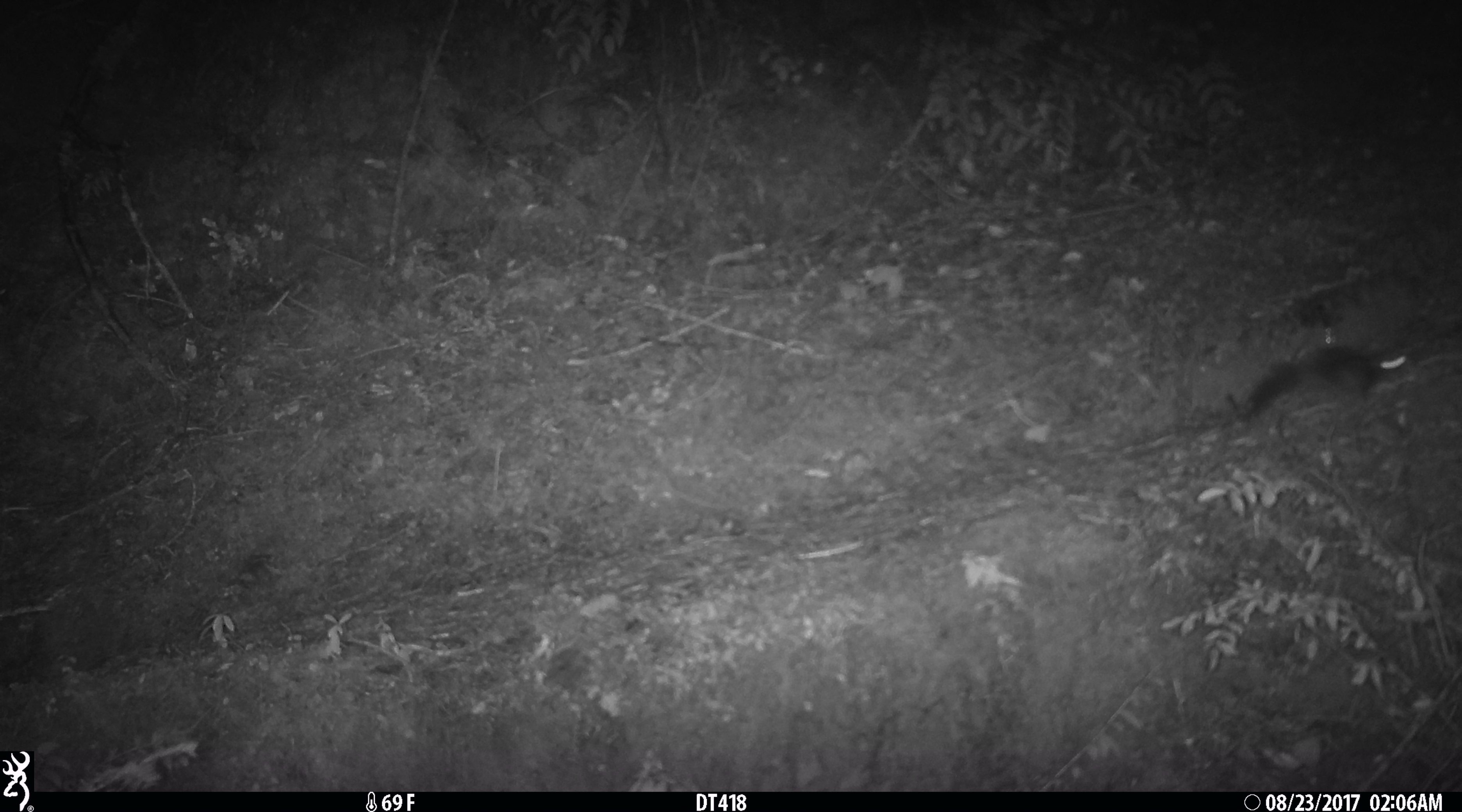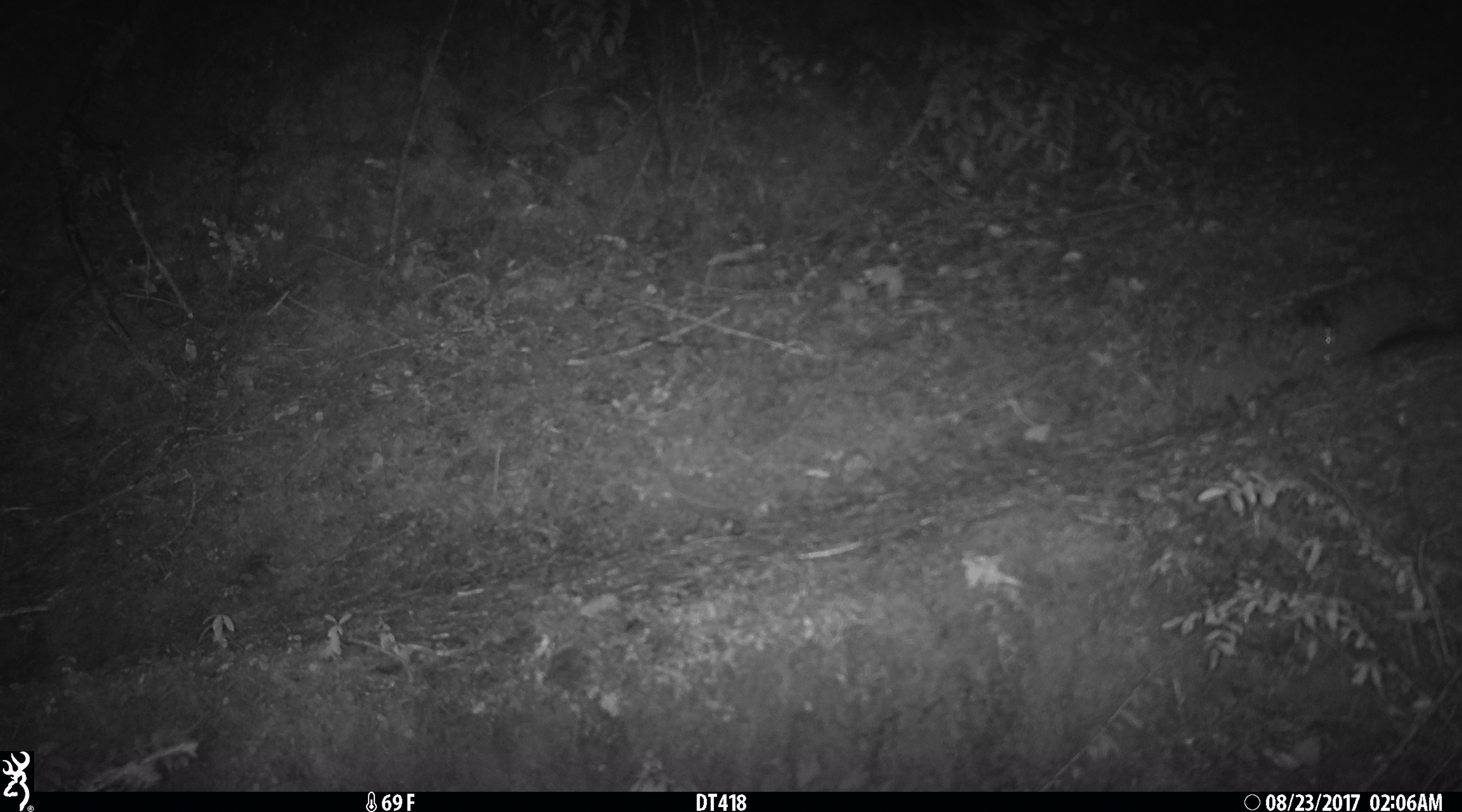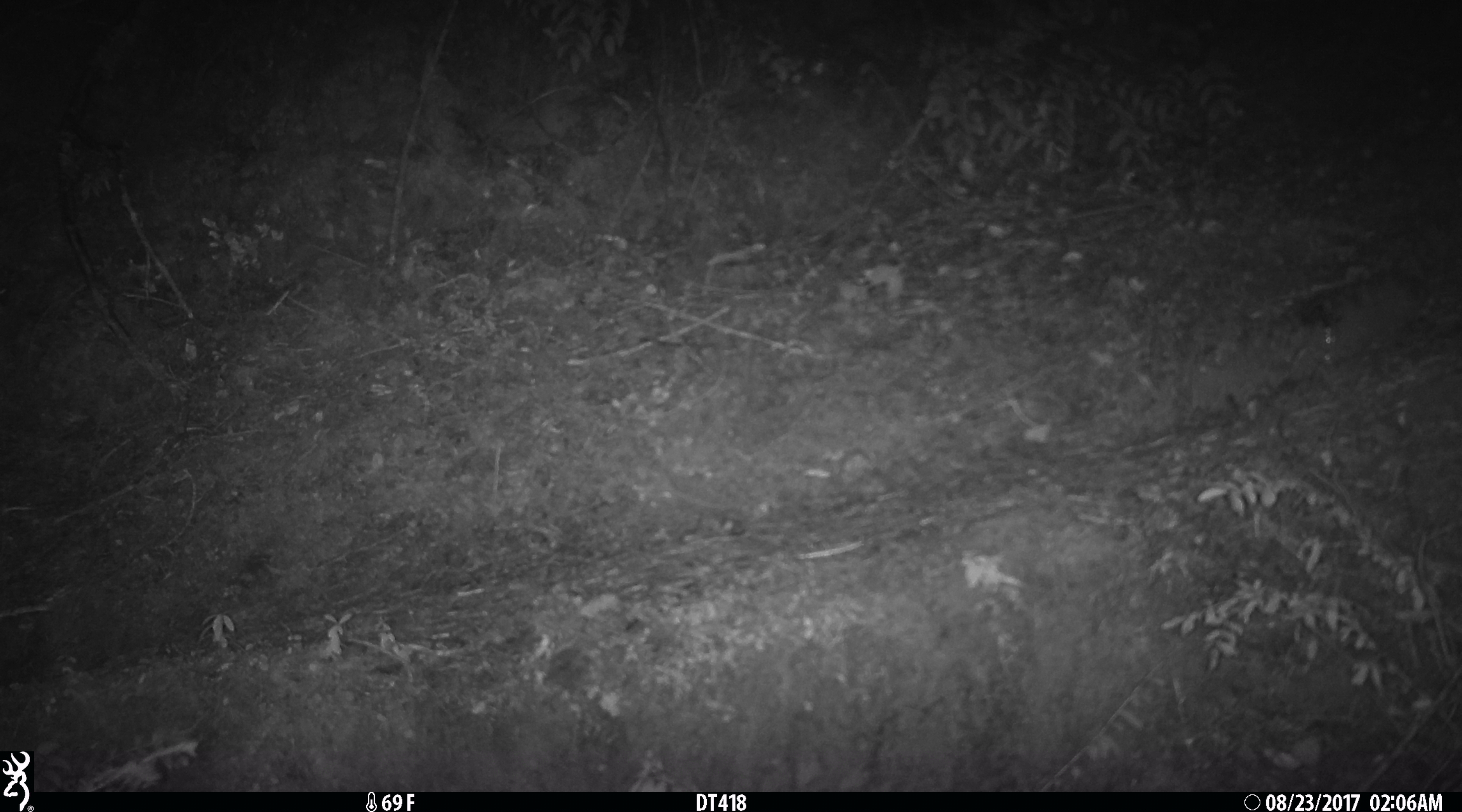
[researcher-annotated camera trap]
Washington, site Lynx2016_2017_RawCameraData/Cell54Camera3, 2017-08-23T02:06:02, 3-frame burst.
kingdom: Animalia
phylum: Chordata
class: Mammalia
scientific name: Mammalia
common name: small mammal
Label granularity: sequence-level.